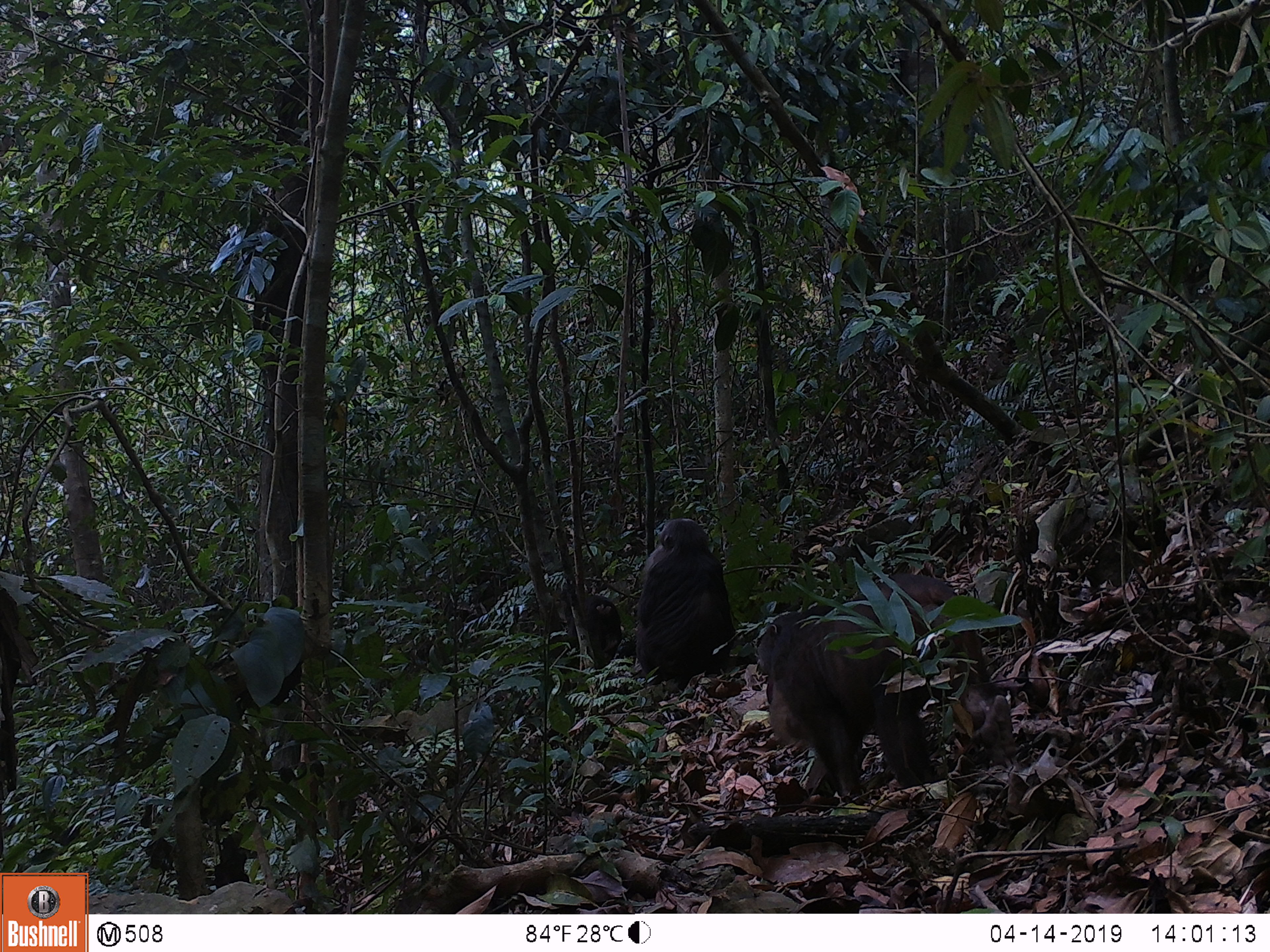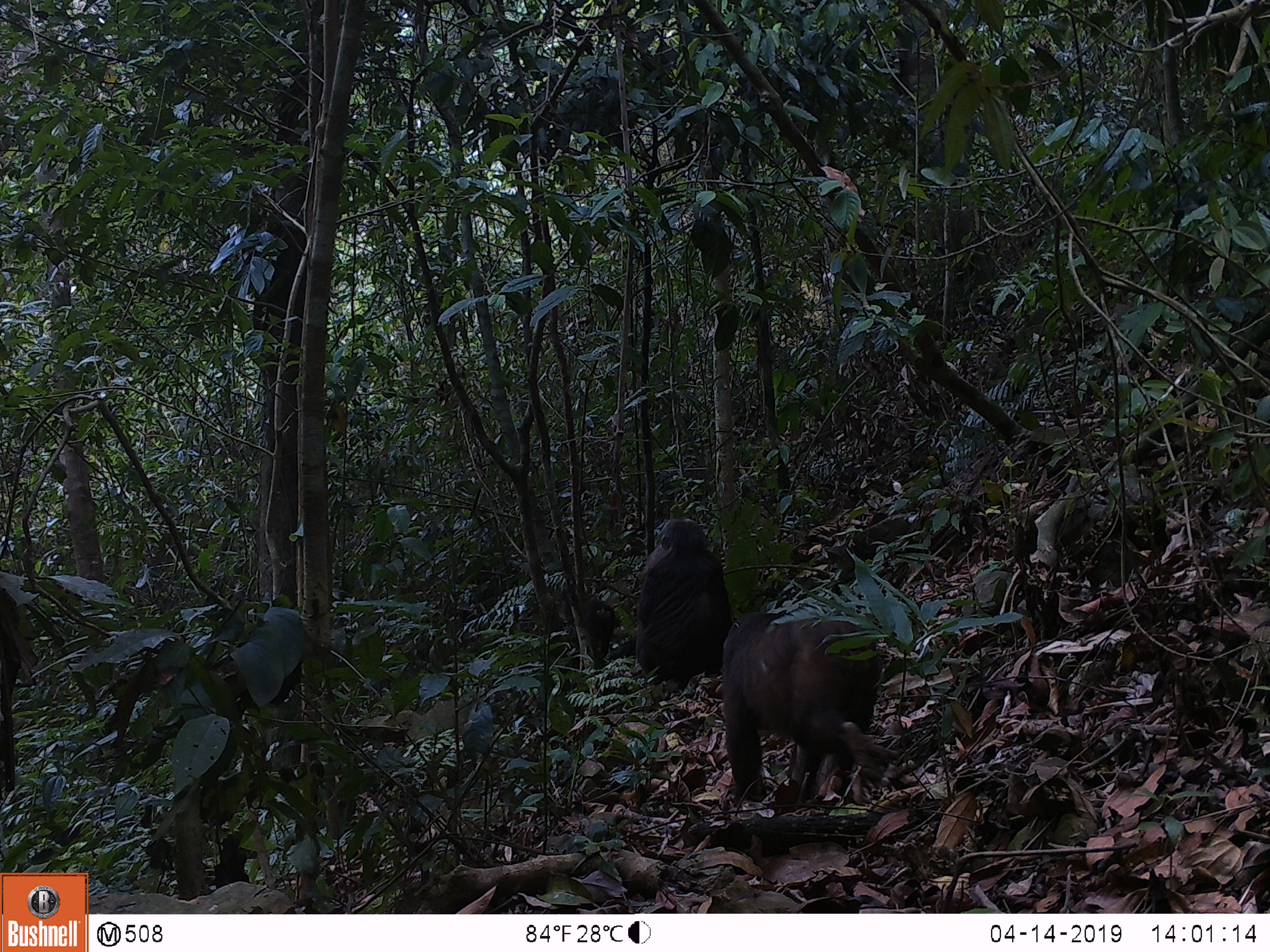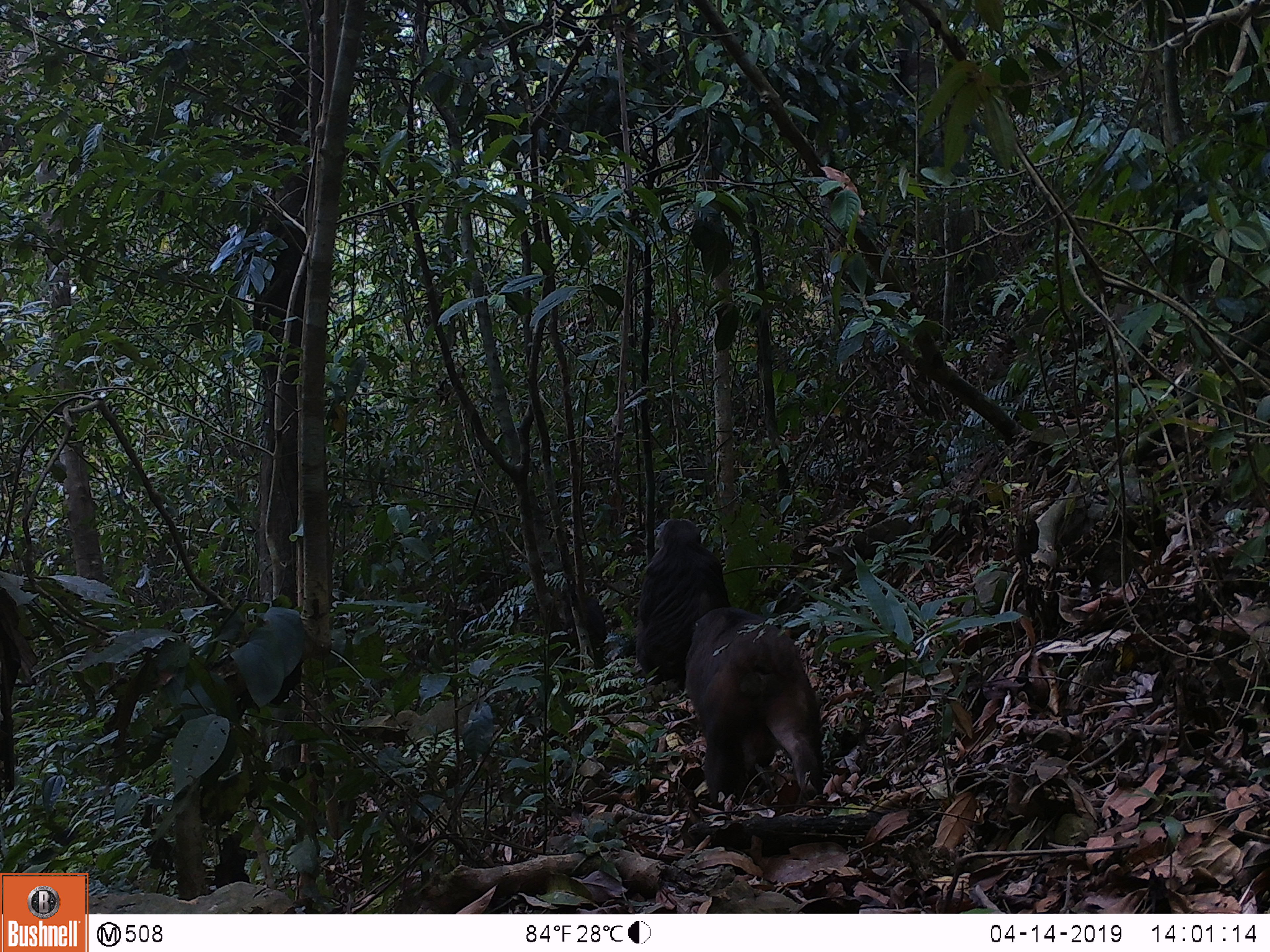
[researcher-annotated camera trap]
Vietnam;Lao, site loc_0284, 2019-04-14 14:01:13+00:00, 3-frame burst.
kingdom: Animalia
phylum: Chordata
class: Mammalia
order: Primates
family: Cercopithecidae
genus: Macaca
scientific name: Macaca arctoides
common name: stump-tailed macaque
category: stump tailed macaque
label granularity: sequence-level